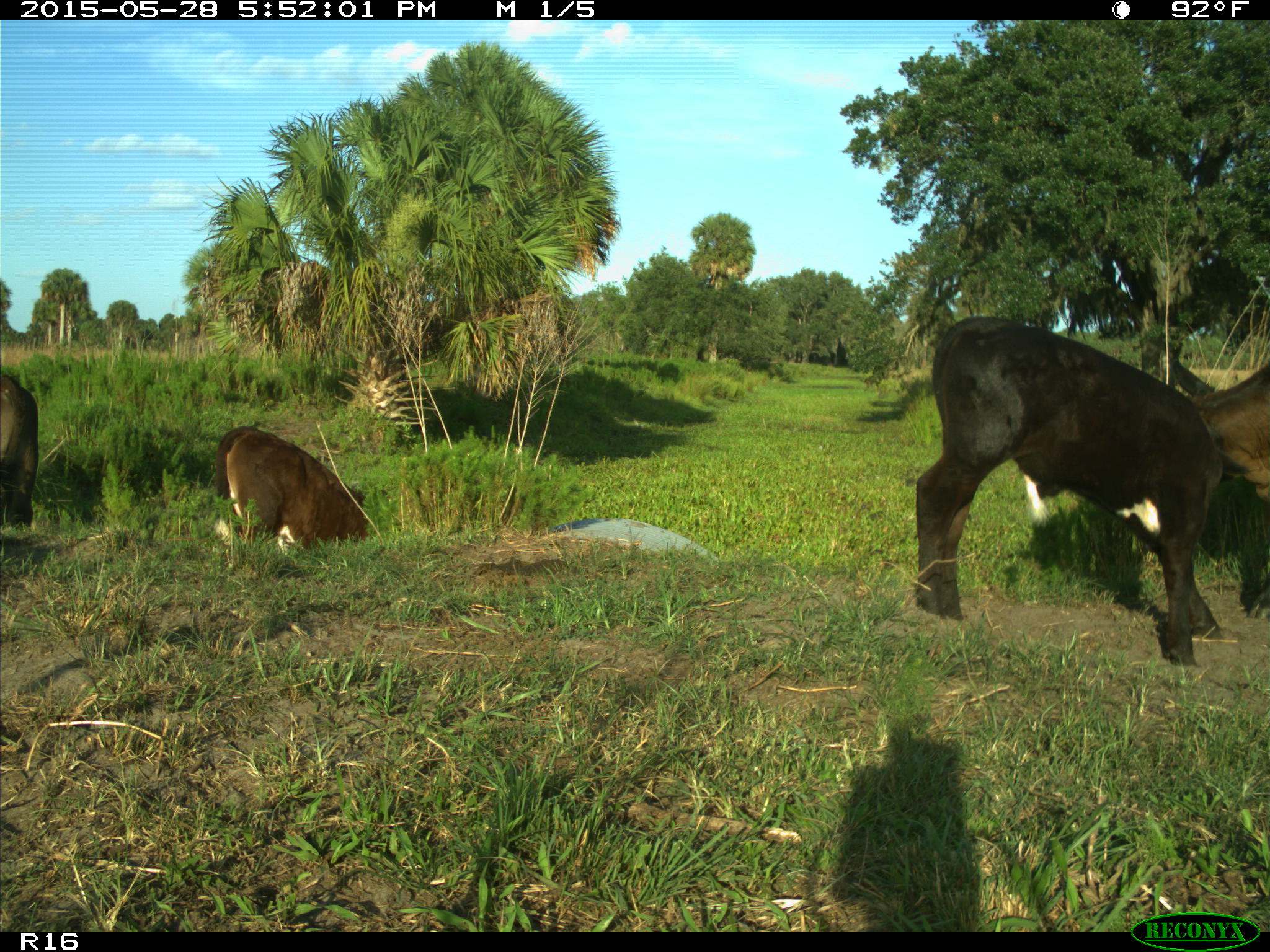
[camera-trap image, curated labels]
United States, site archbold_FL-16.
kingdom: Animalia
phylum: Chordata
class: Mammalia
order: Artiodactyla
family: Bovidae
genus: Bos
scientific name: Bos taurus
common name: domestic cow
Bos taurus (domestic cow).